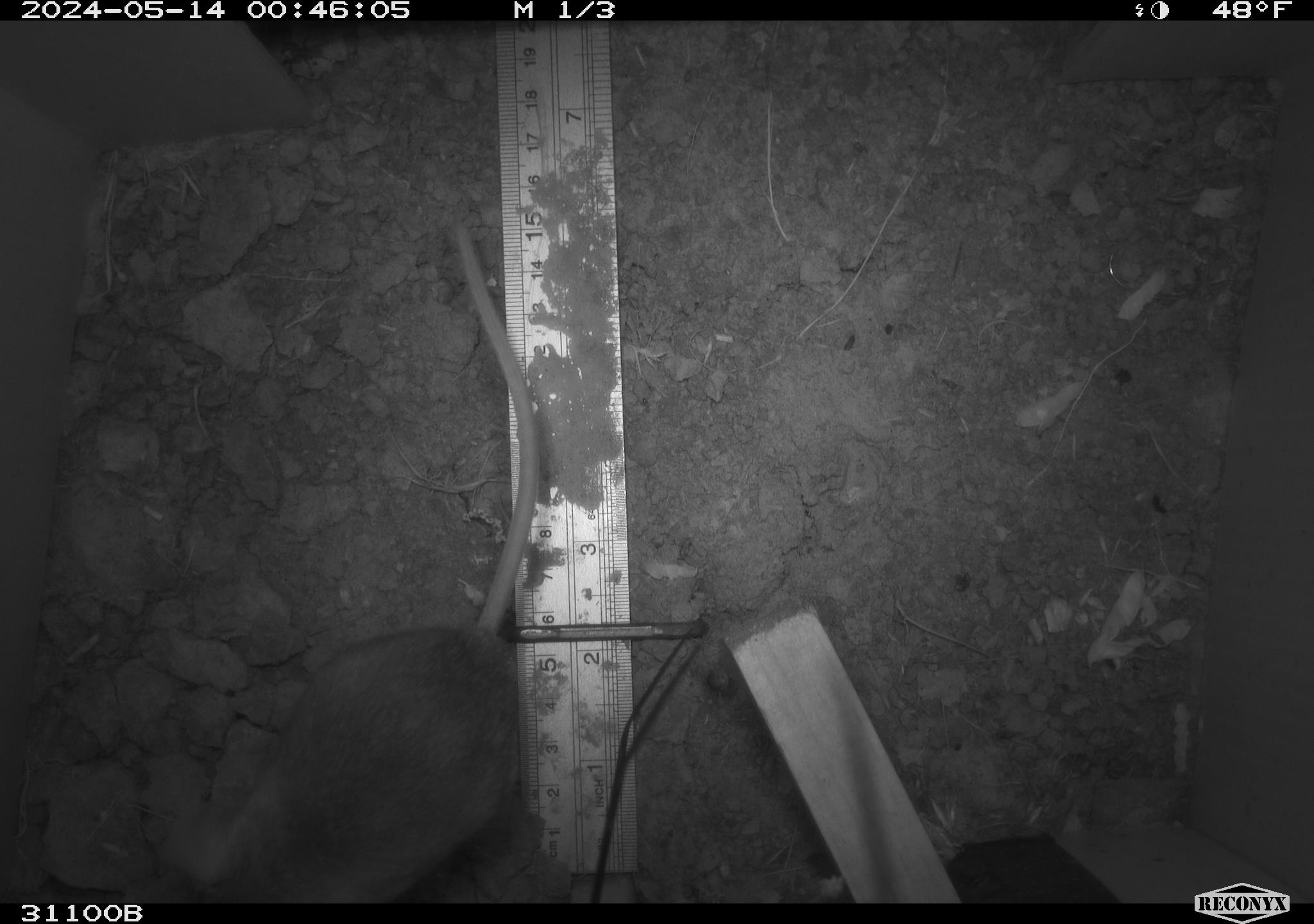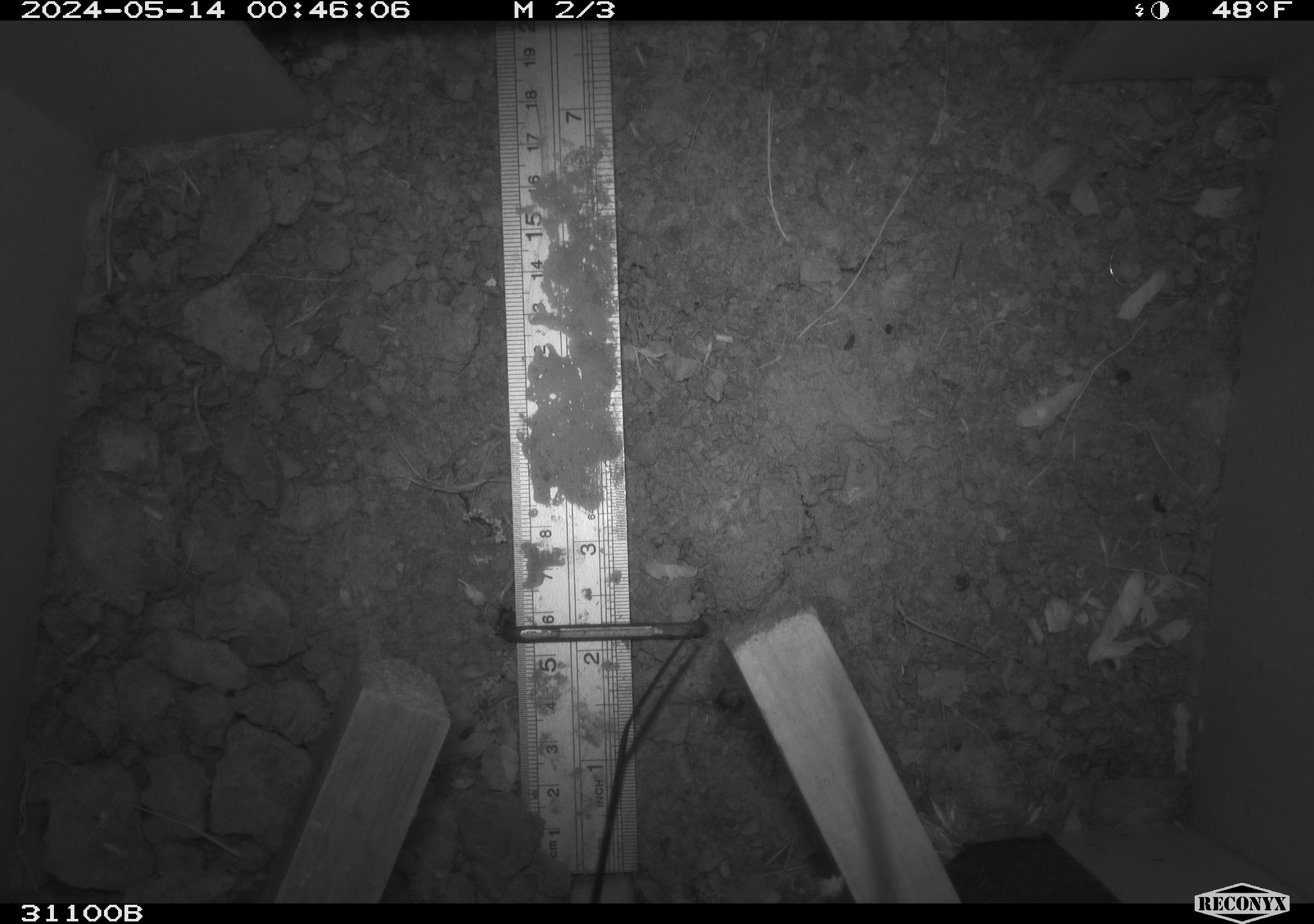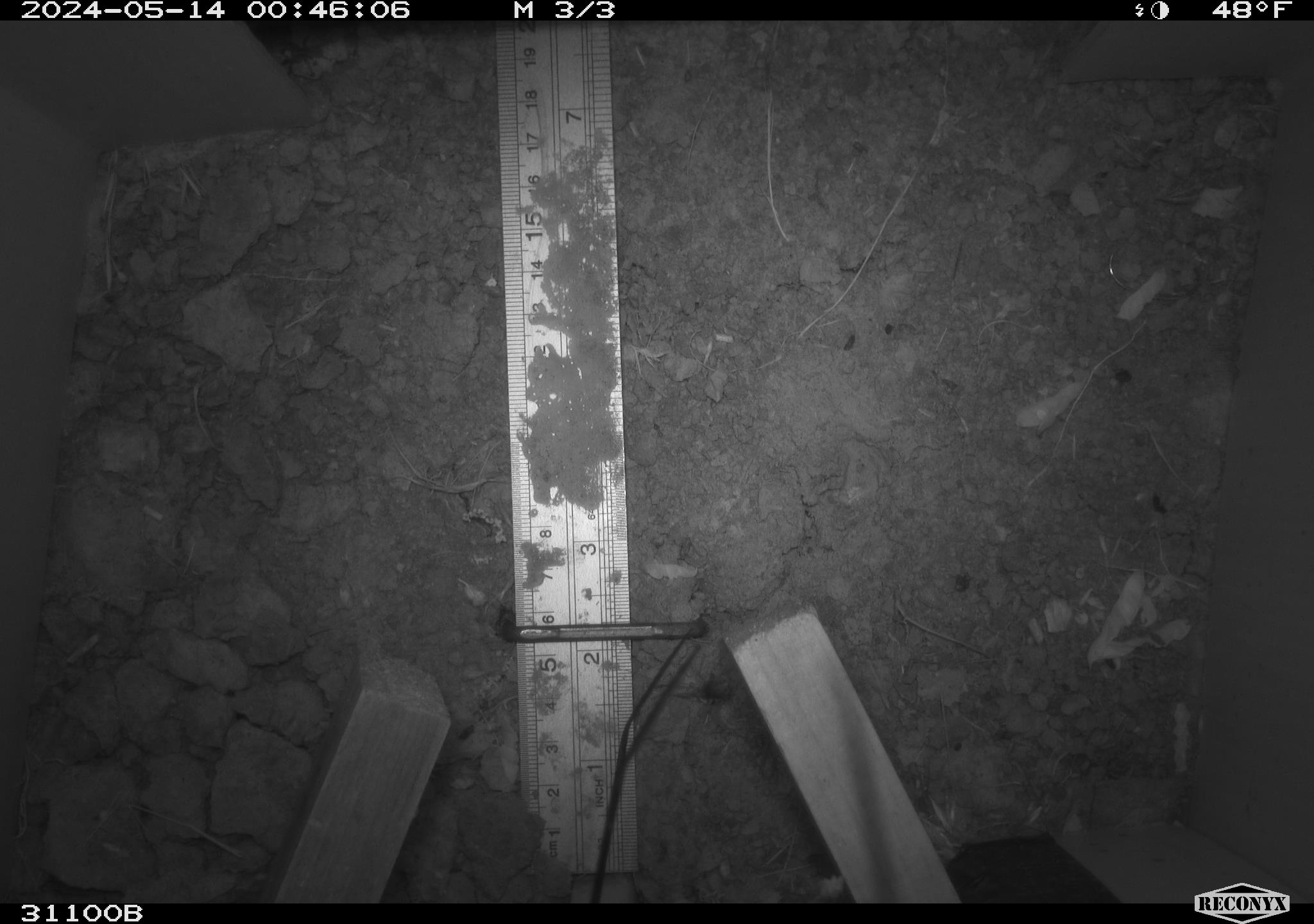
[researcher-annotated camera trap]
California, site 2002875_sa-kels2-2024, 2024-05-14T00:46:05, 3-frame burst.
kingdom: Animalia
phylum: Chordata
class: Mammalia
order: Rodentia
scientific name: Rodentia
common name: rodent